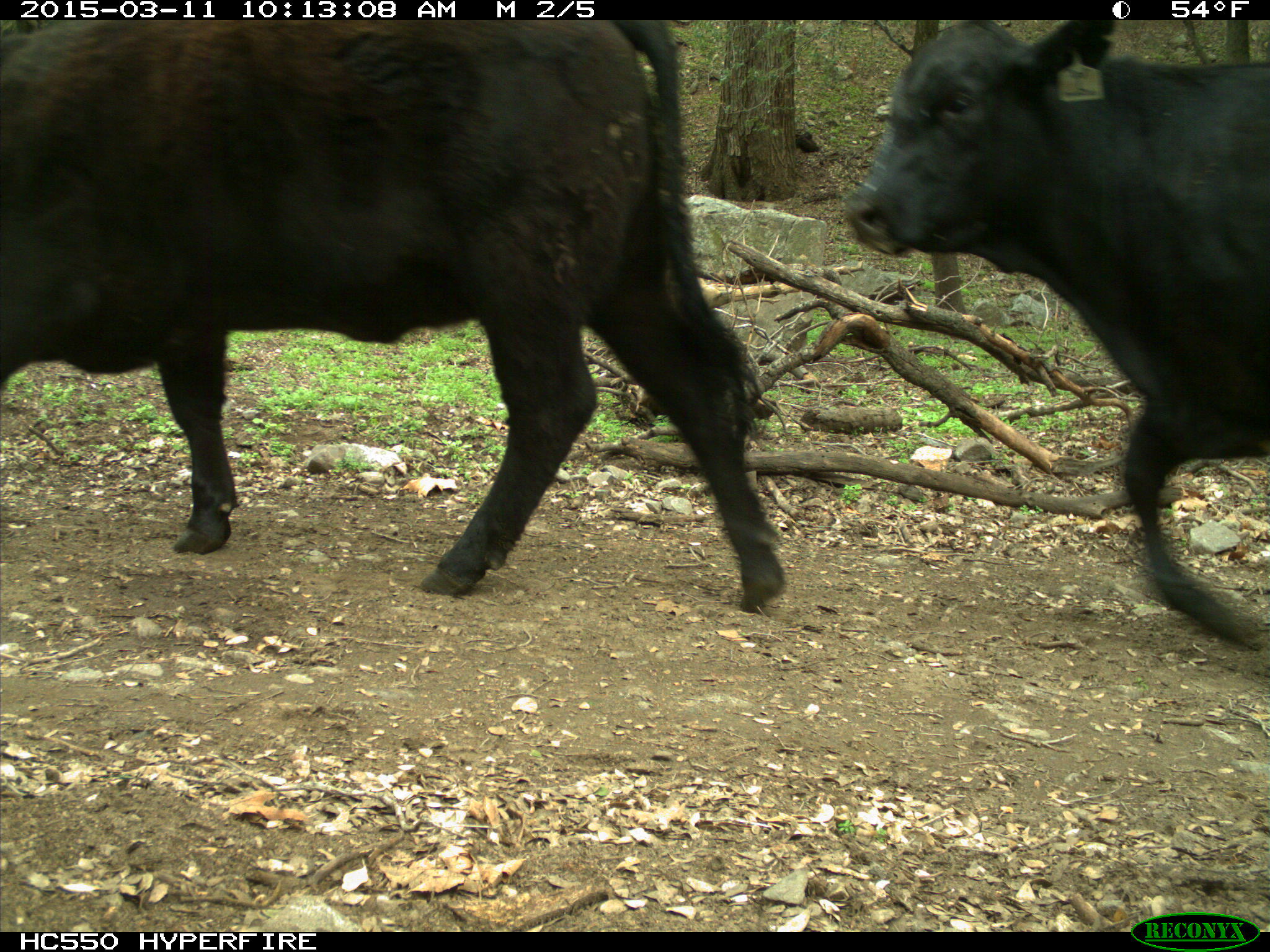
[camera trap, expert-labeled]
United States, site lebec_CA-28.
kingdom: Animalia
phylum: Chordata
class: Mammalia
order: Artiodactyla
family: Bovidae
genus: Bos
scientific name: Bos taurus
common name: domestic cow